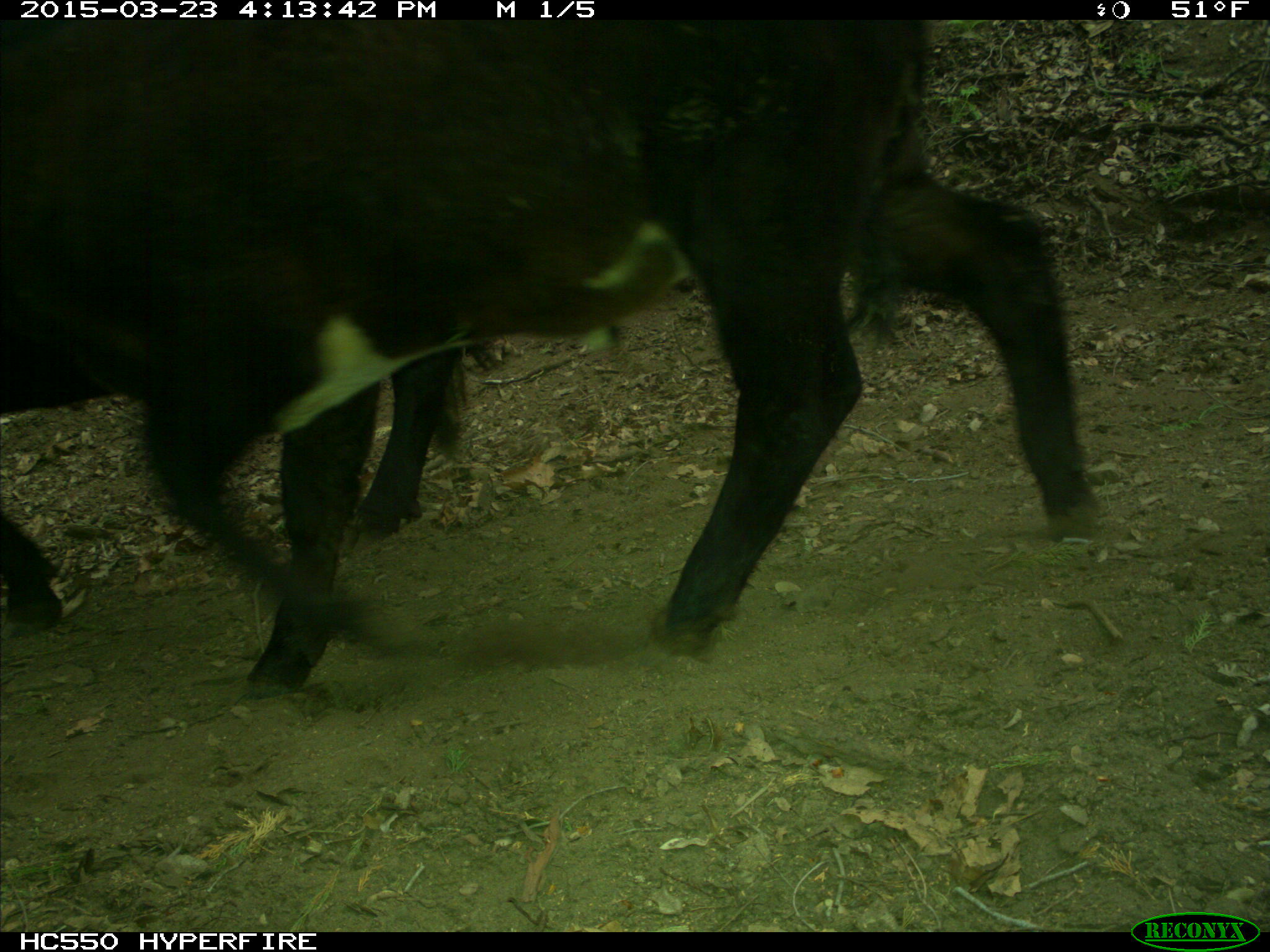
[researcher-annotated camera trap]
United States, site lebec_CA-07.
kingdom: Animalia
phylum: Chordata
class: Mammalia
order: Artiodactyla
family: Bovidae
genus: Bos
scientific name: Bos taurus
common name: domestic cow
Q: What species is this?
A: Bos taurus (domestic cow).